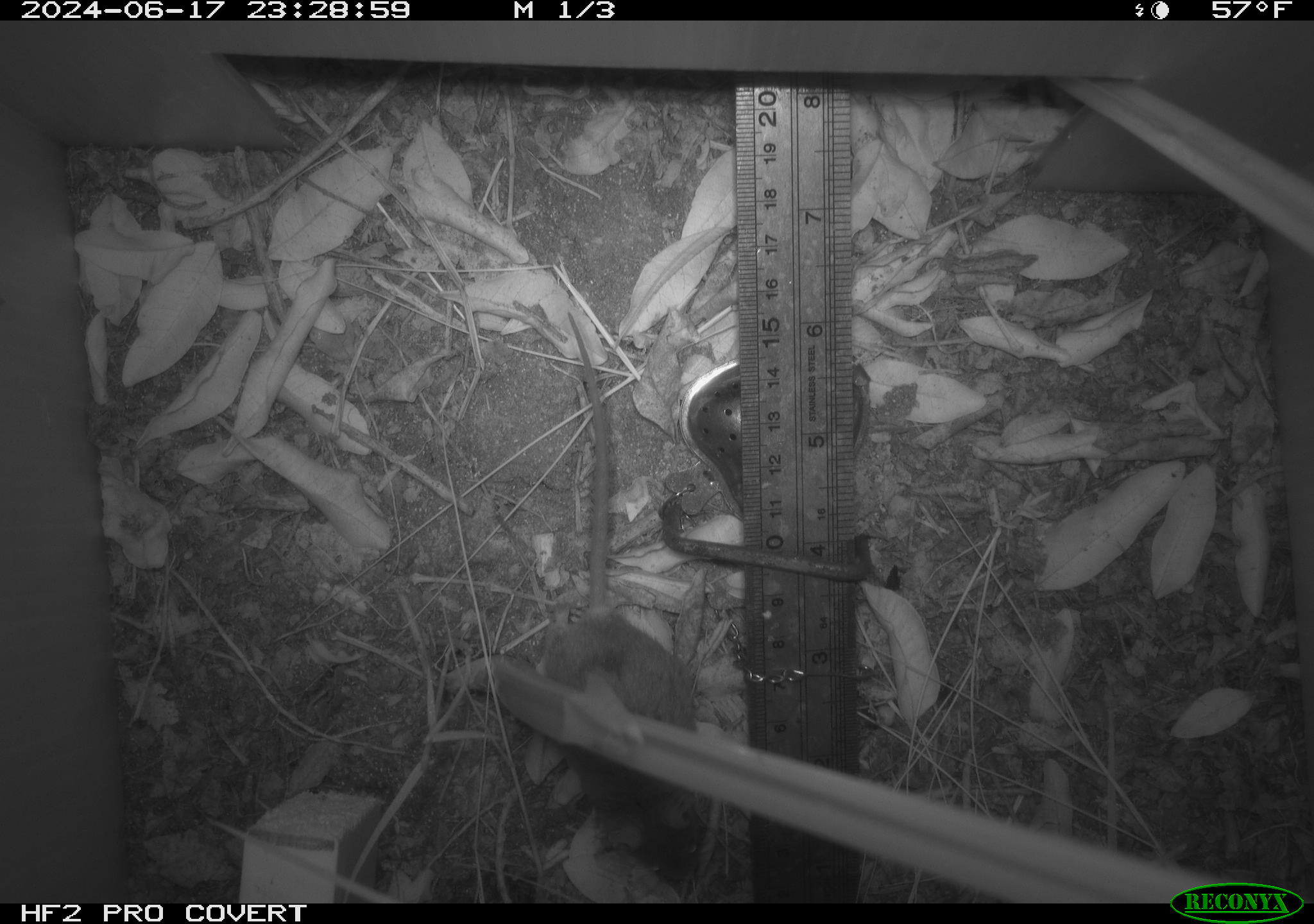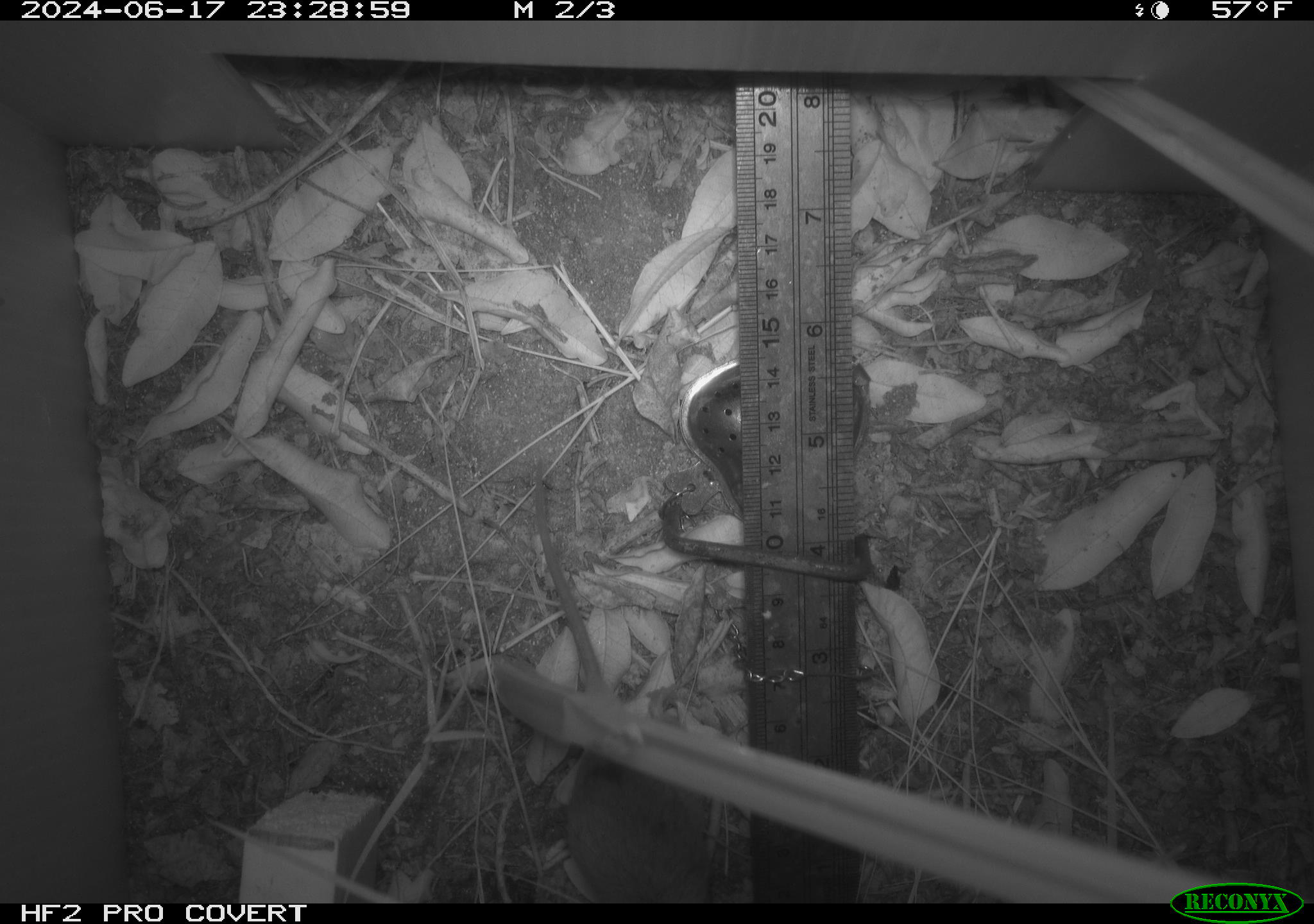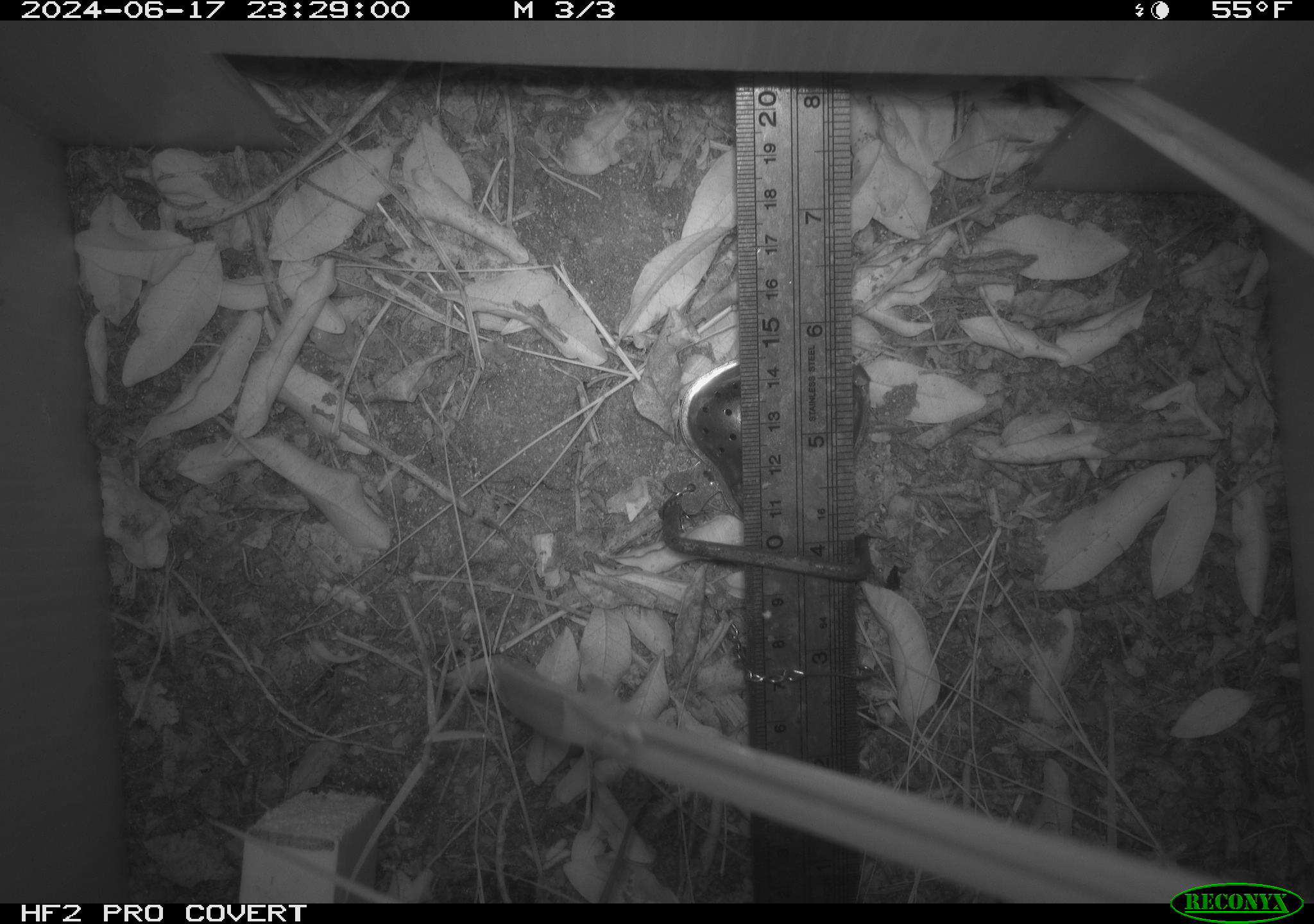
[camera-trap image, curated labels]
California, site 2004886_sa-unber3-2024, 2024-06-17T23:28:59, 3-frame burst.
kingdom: Animalia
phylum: Chordata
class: Mammalia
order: Rodentia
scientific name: Rodentia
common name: mouse species